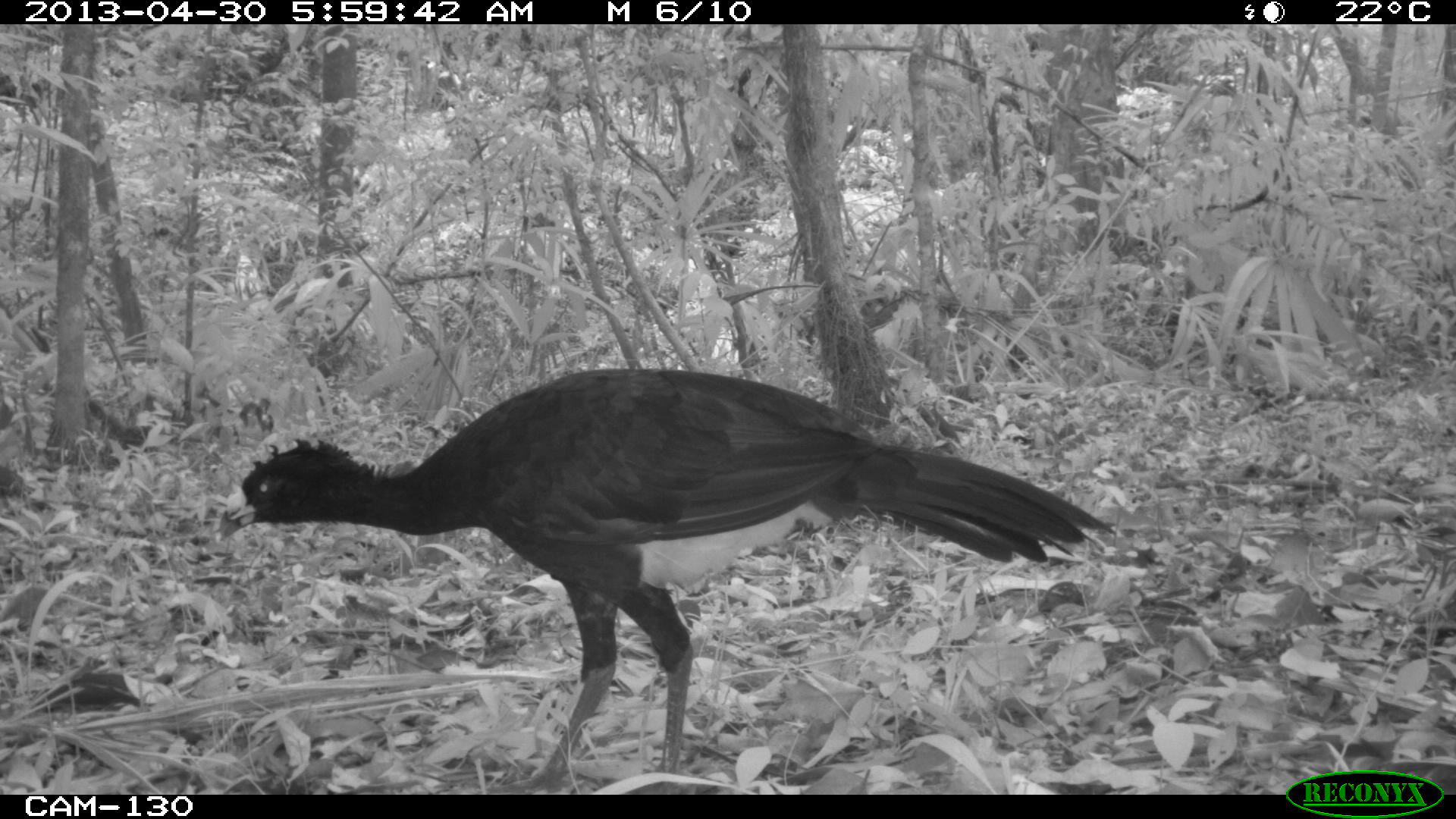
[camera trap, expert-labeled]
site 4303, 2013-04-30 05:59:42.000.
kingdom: Animalia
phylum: Chordata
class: Aves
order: Galliformes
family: Cracidae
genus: Crax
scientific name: Crax rubra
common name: great curassow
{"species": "Crax rubra (great curassow)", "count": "2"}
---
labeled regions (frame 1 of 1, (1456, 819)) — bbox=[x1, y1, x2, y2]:
crax rubra: bbox=[216, 368, 1118, 794]